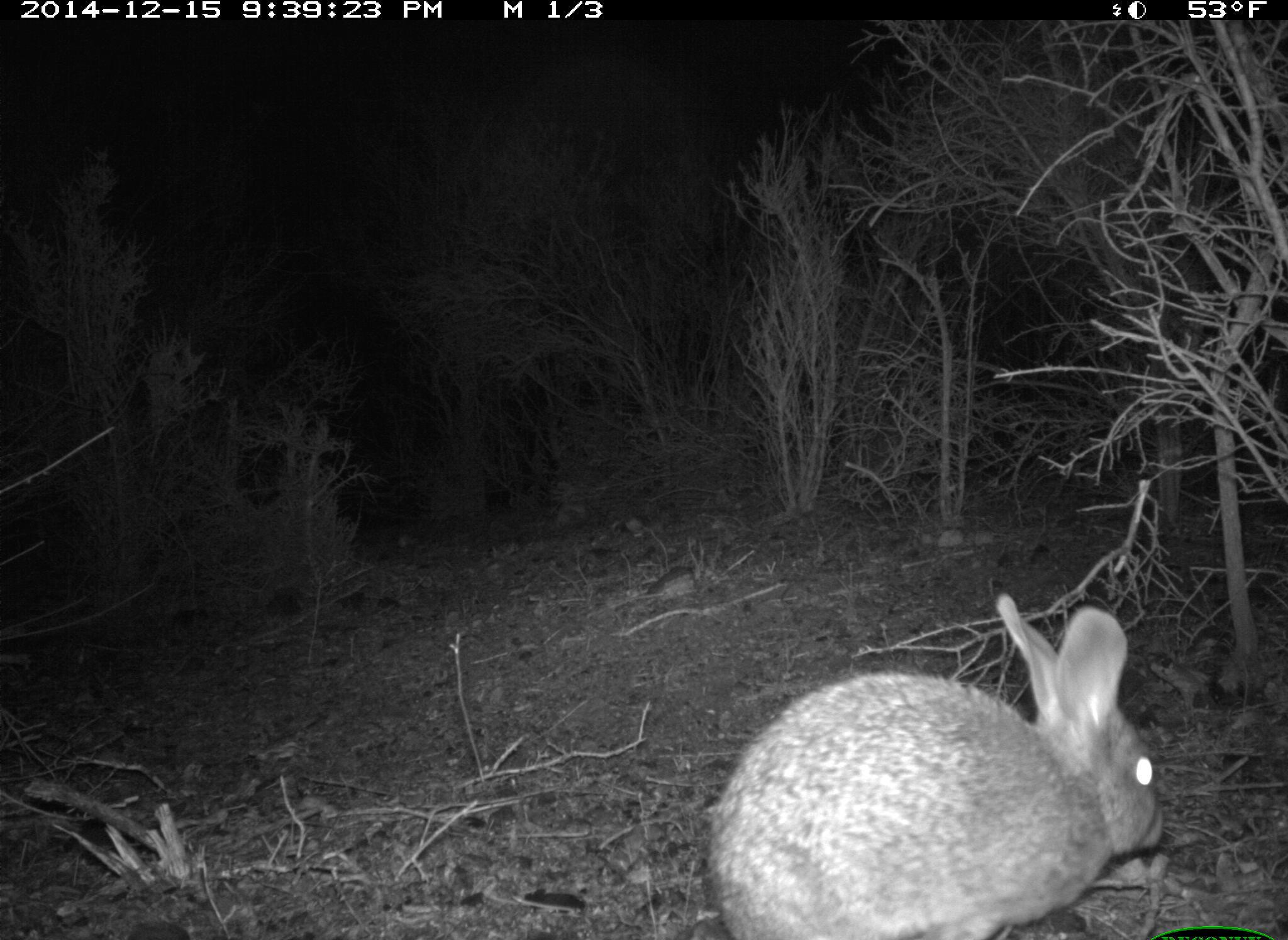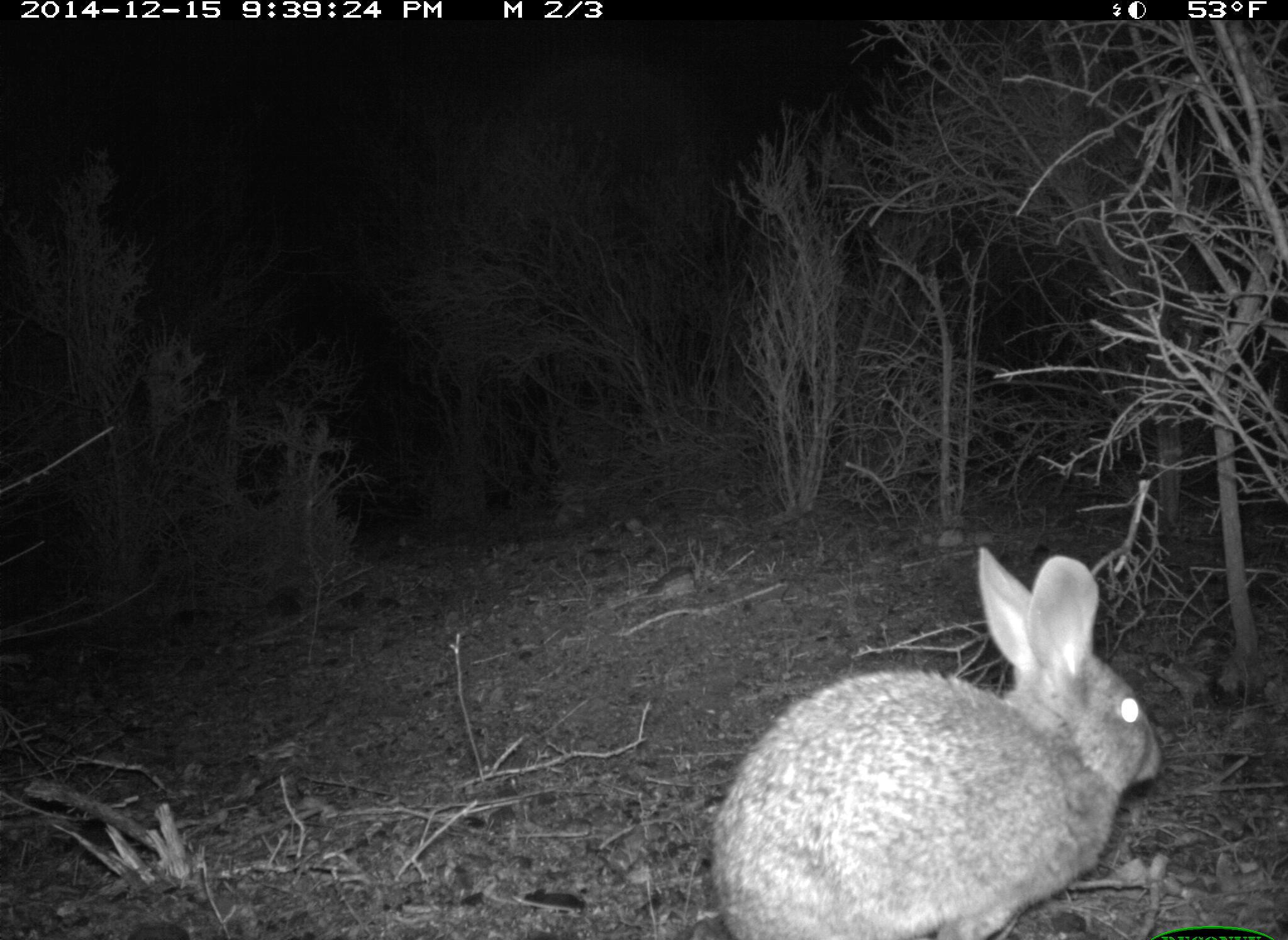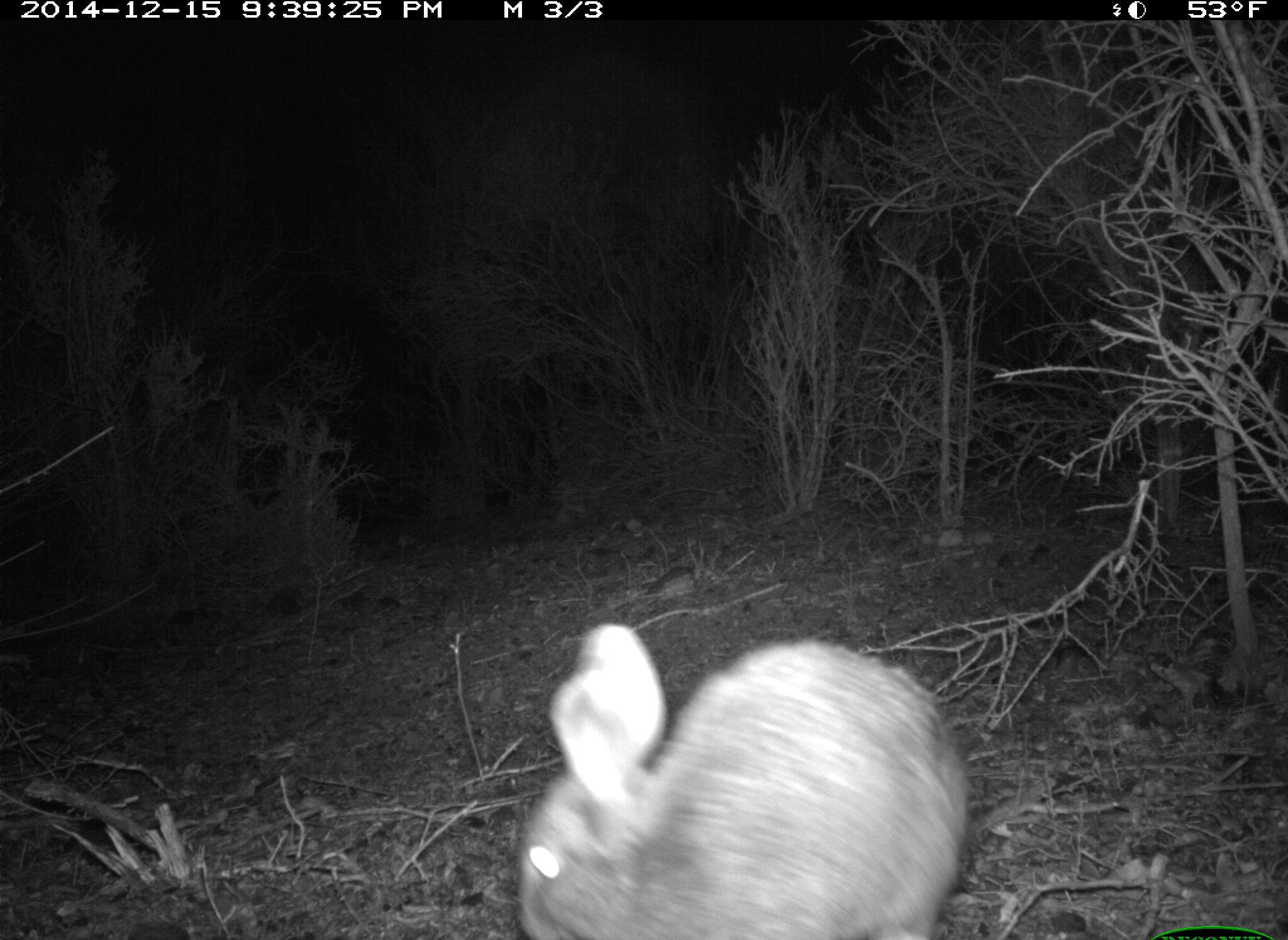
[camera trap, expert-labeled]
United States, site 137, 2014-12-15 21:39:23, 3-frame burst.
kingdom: Animalia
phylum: Chordata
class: Mammalia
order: Lagomorpha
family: Leporidae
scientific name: Leporidae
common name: rabbits and hares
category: rabbit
Rabbit (rabbits and hares) (Leporidae).